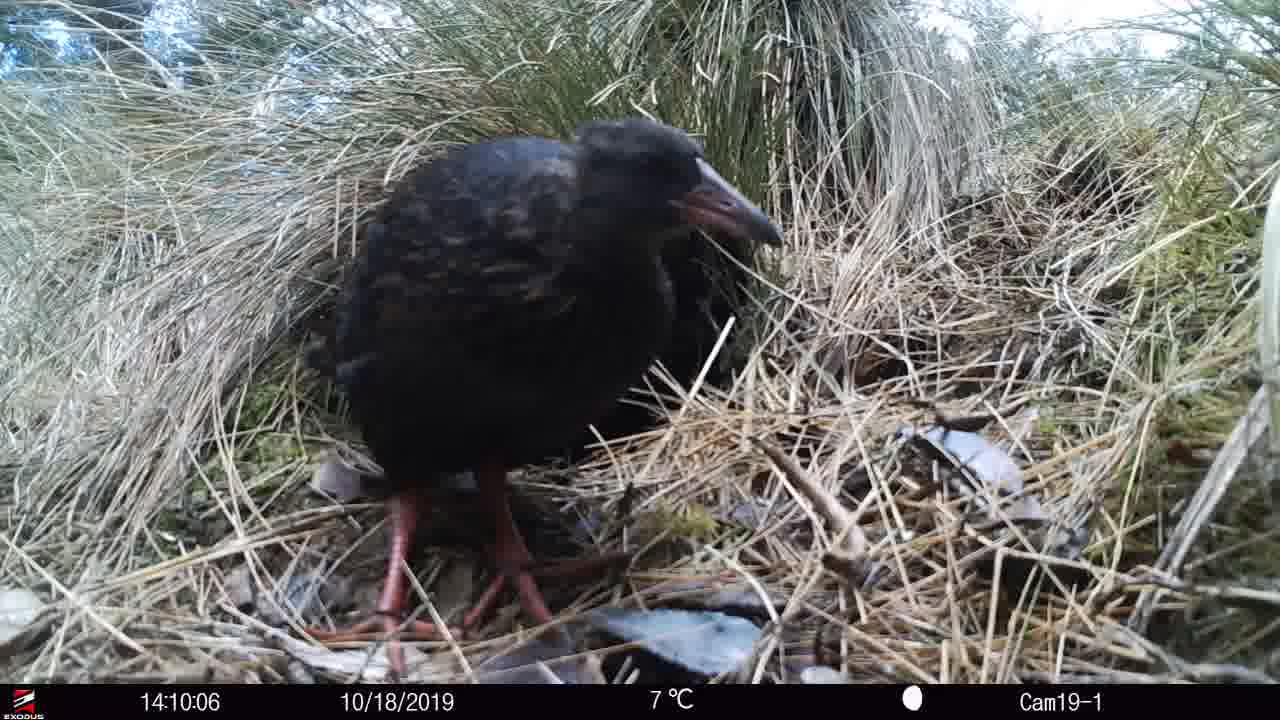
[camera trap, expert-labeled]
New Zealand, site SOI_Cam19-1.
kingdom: Animalia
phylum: Chordata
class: Aves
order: Gruiformes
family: Rallidae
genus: Gallirallus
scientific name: Gallirallus australis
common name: weka